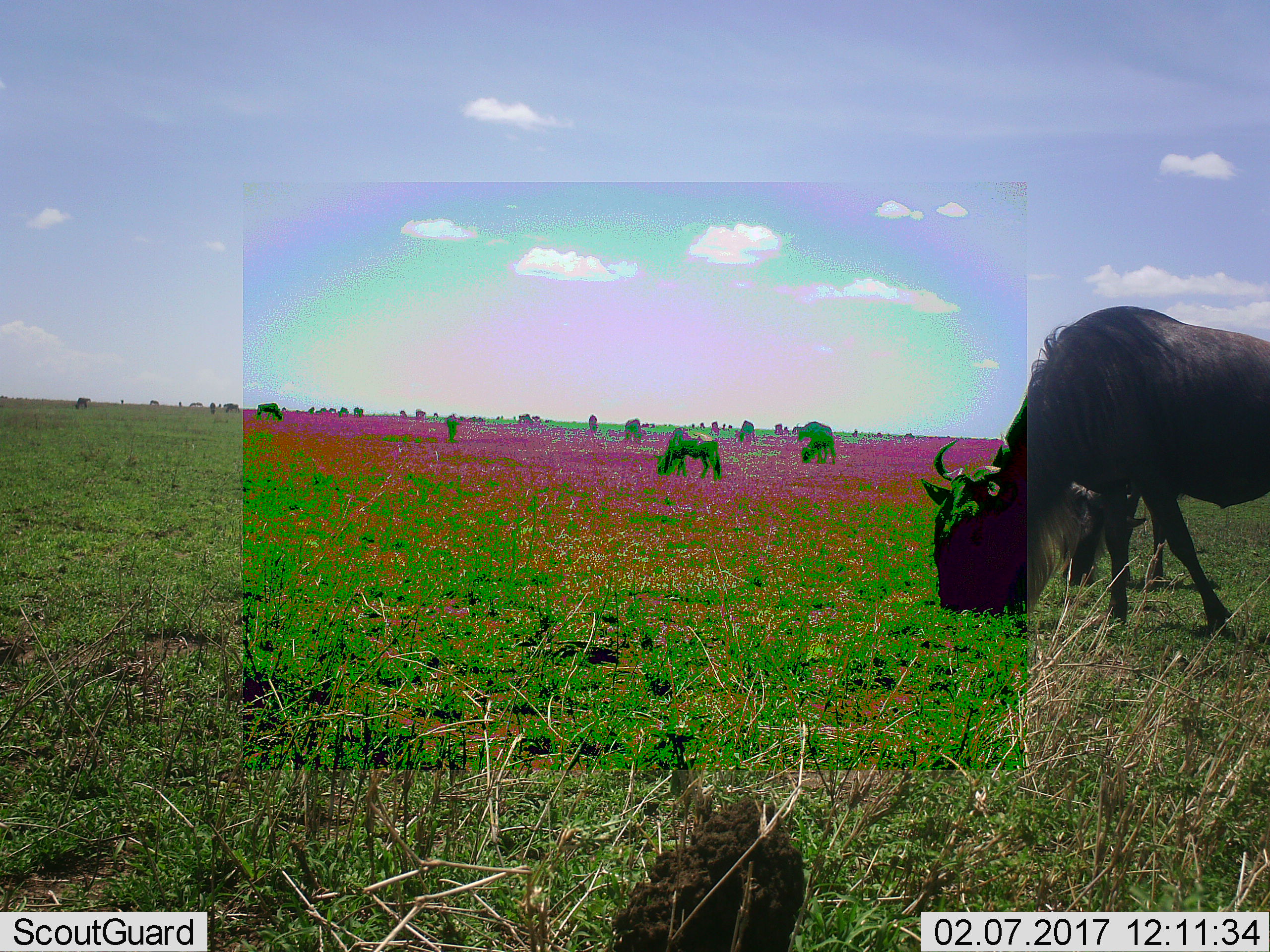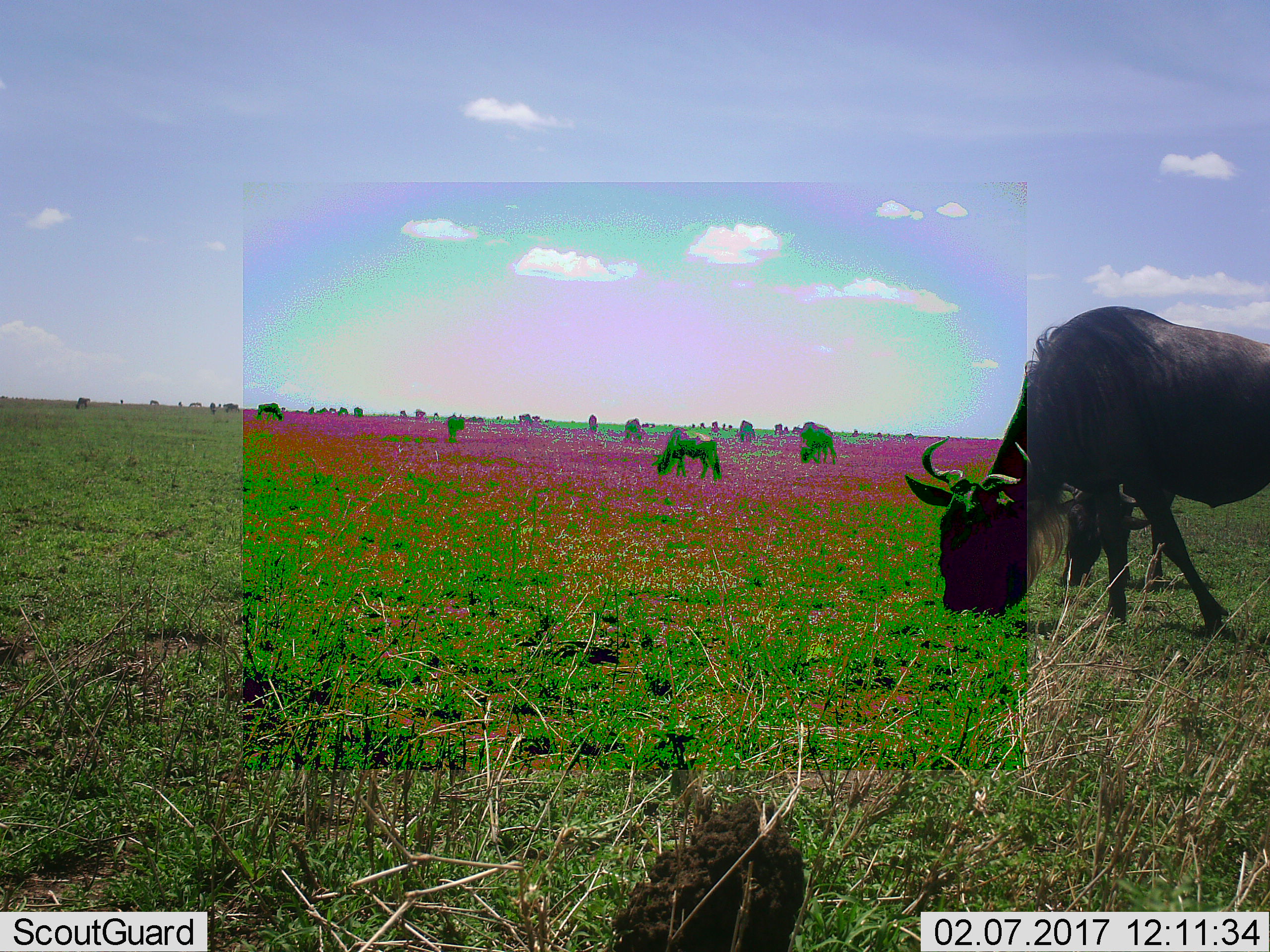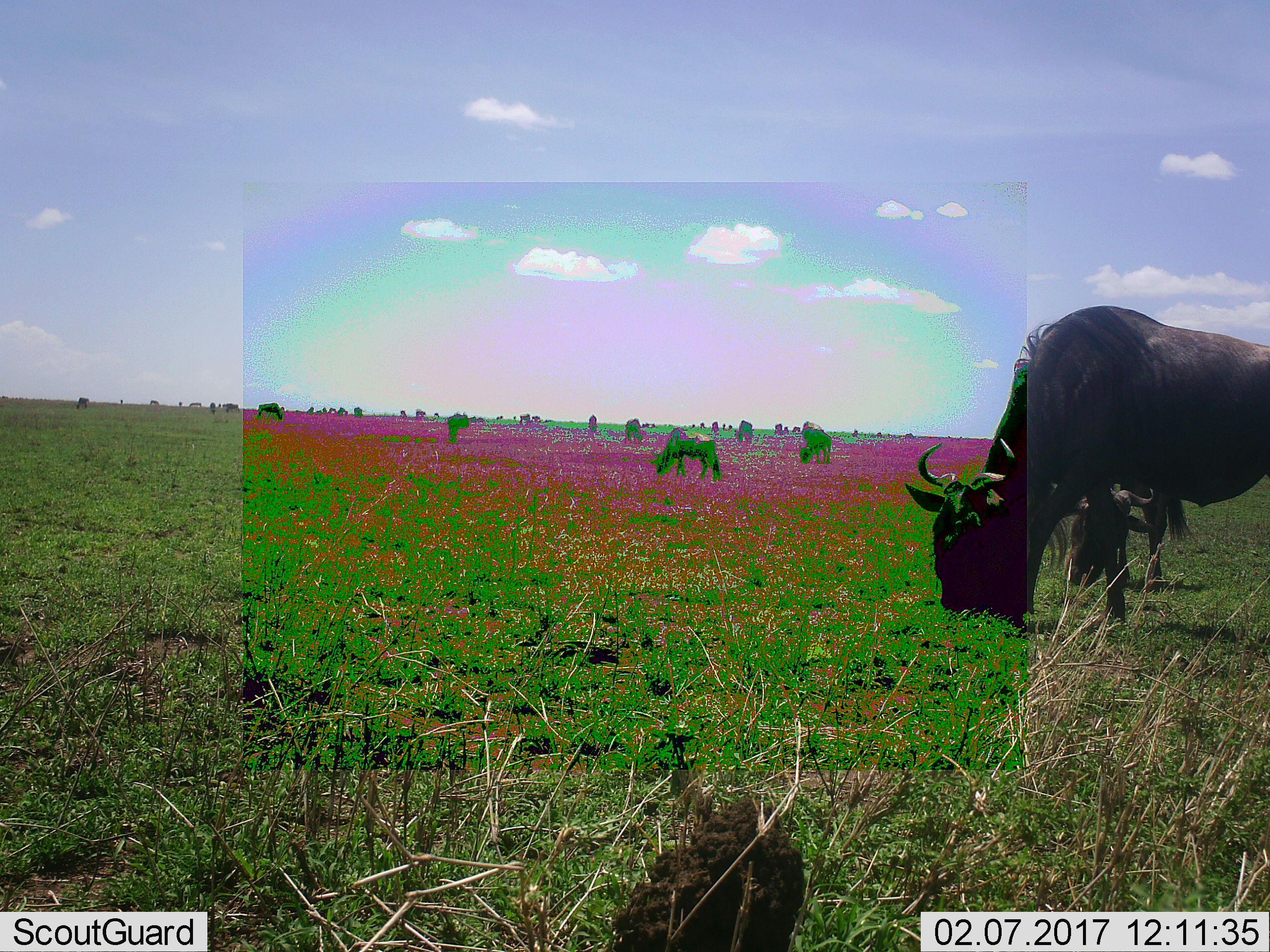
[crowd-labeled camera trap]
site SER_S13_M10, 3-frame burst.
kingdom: Animalia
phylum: Chordata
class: Mammalia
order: Artiodactyla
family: Bovidae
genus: Connochaetes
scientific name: Connochaetes taurinus taurinus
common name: blue wildebeest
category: wildebeestblue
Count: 11-50.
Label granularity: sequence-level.